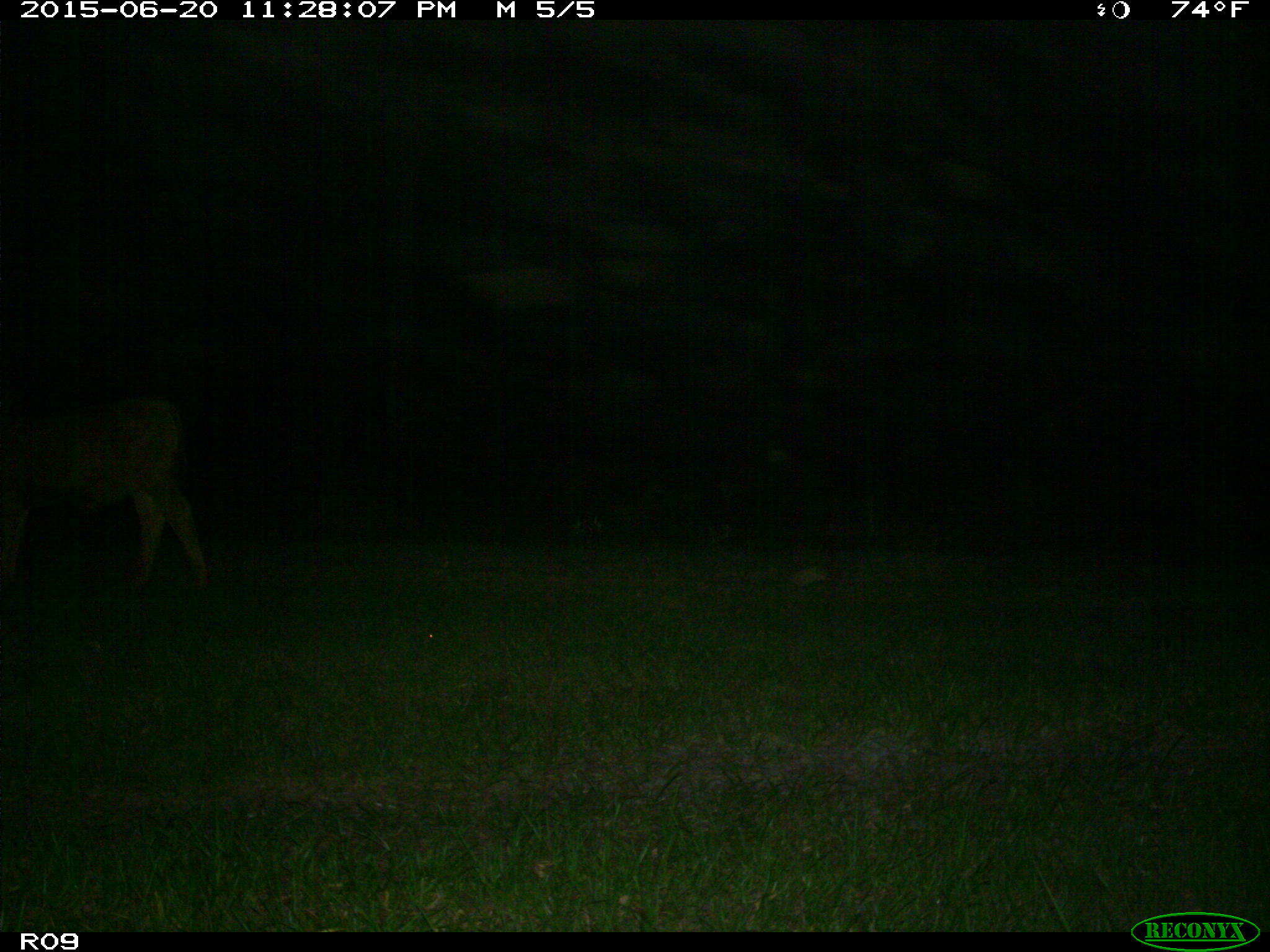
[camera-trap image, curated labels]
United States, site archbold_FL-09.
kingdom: Animalia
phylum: Chordata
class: Mammalia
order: Artiodactyla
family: Bovidae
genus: Bos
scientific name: Bos taurus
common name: domestic cow